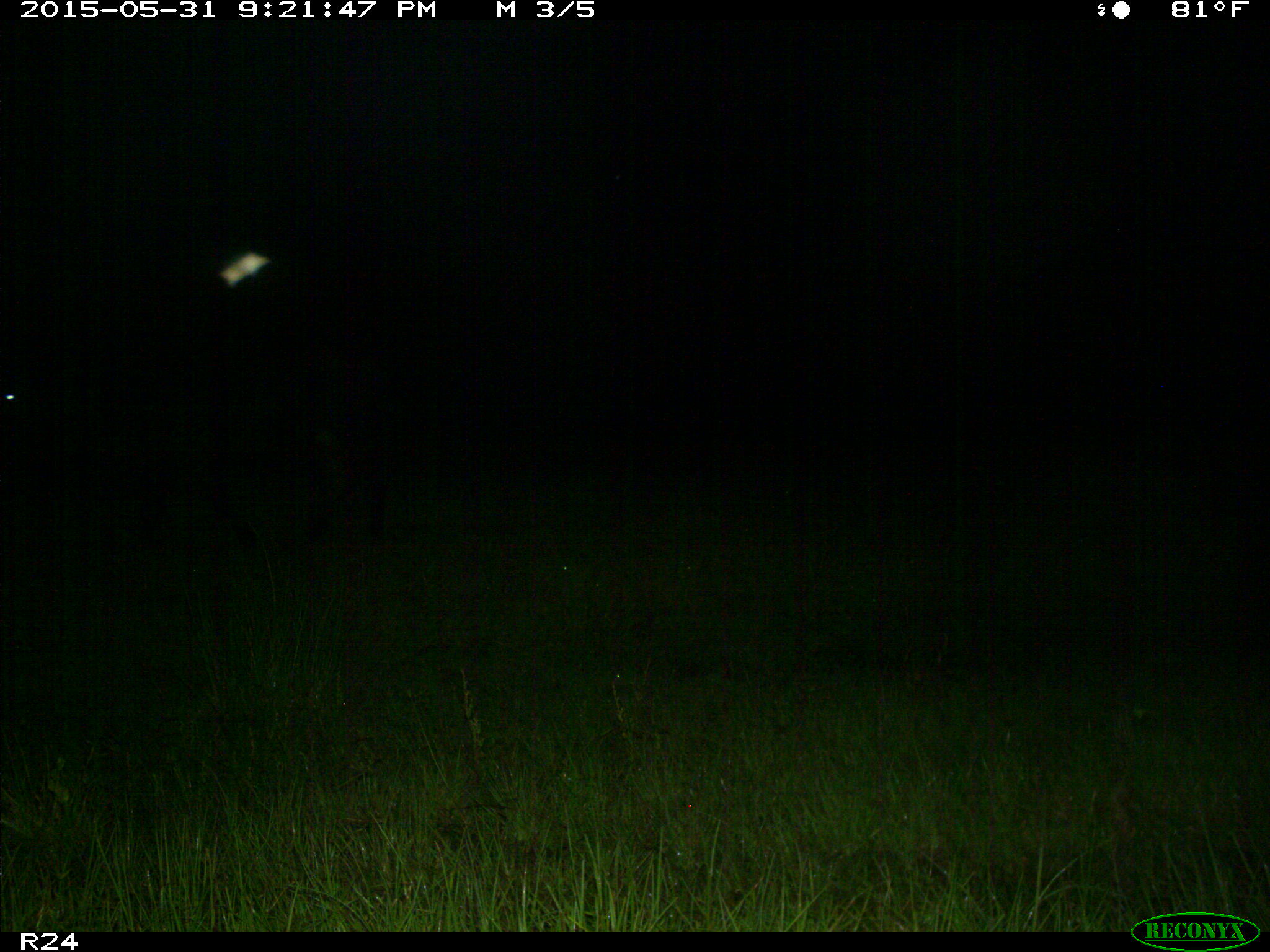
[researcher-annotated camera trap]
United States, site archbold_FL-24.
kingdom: Animalia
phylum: Chordata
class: Mammalia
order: Artiodactyla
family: Bovidae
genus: Bos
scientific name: Bos taurus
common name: domestic cow